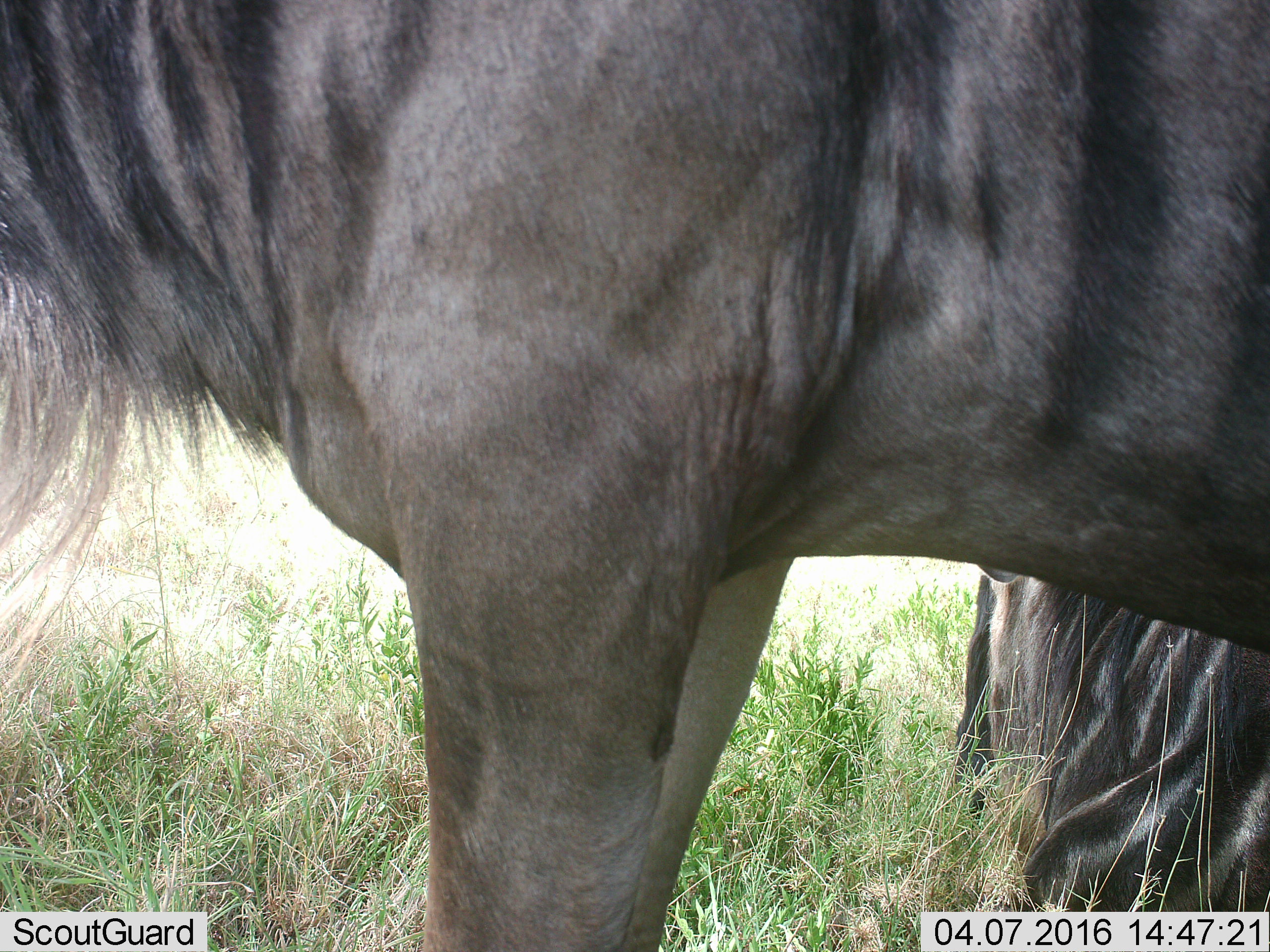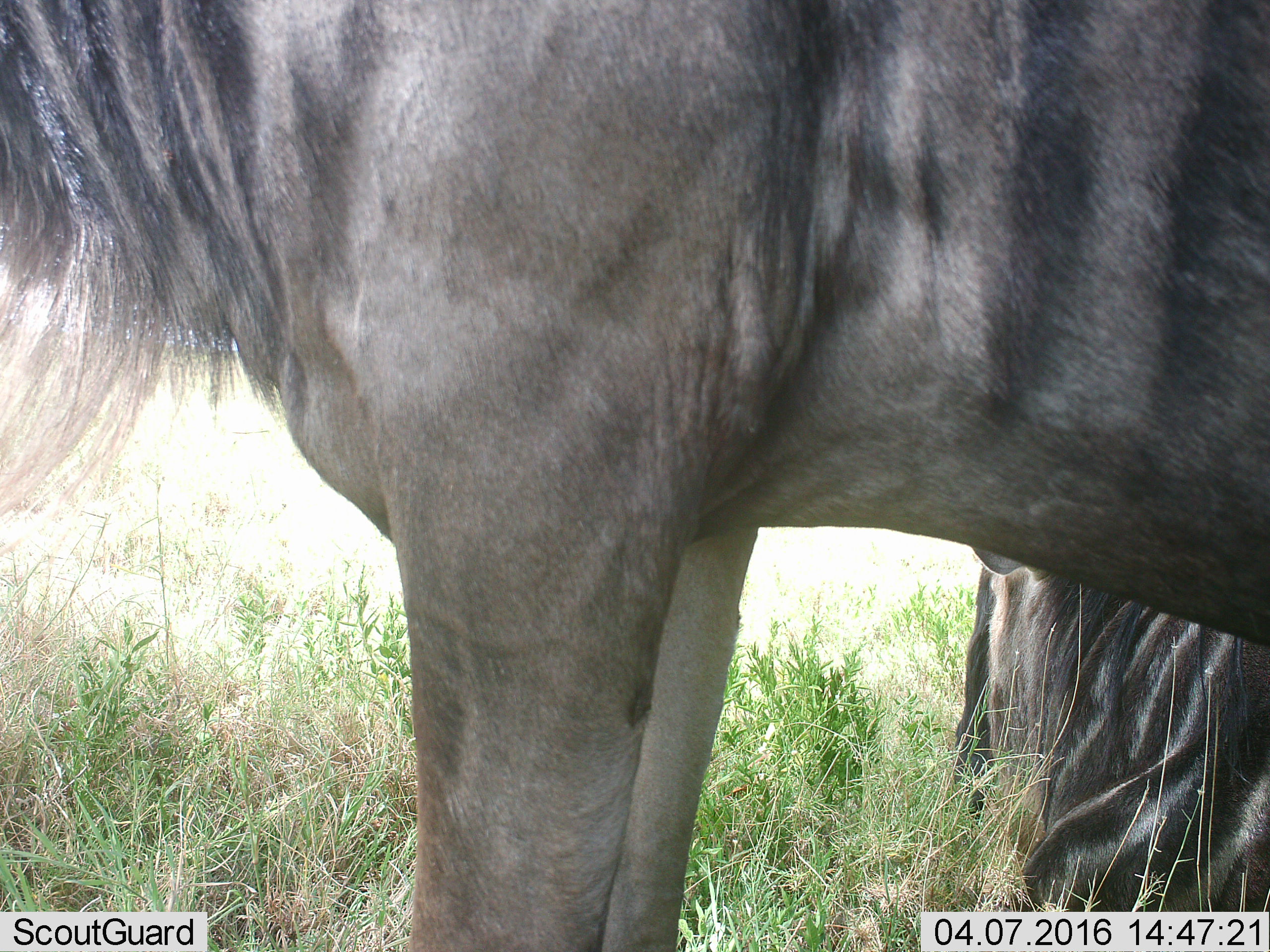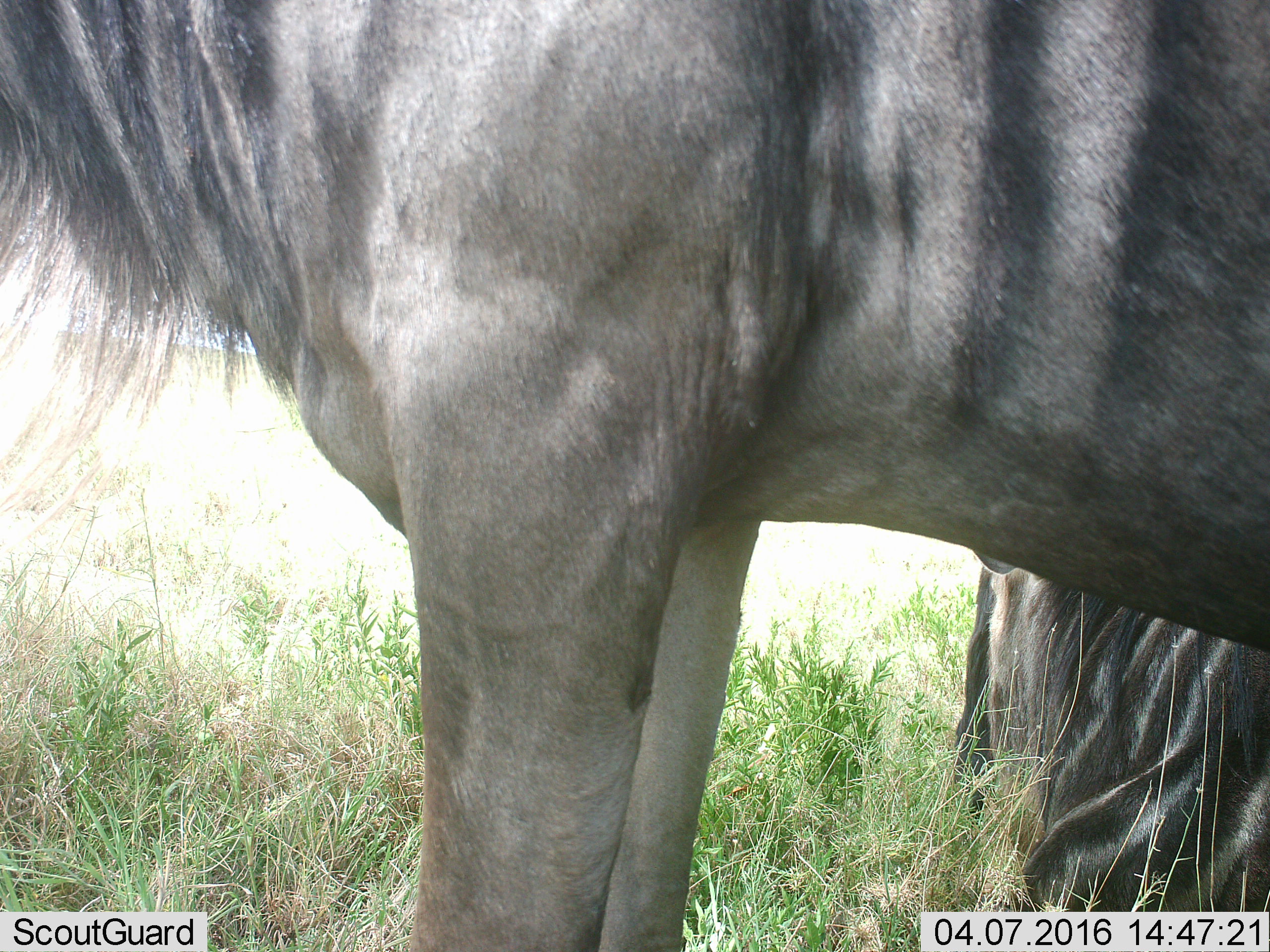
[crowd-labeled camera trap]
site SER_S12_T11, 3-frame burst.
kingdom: Animalia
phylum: Chordata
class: Mammalia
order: Artiodactyla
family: Bovidae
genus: Connochaetes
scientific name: Connochaetes taurinus taurinus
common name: blue wildebeest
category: wildebeestblue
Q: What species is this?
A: Wildebeestblue (blue wildebeest) (Connochaetes taurinus taurinus).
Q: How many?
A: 2.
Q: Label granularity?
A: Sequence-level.